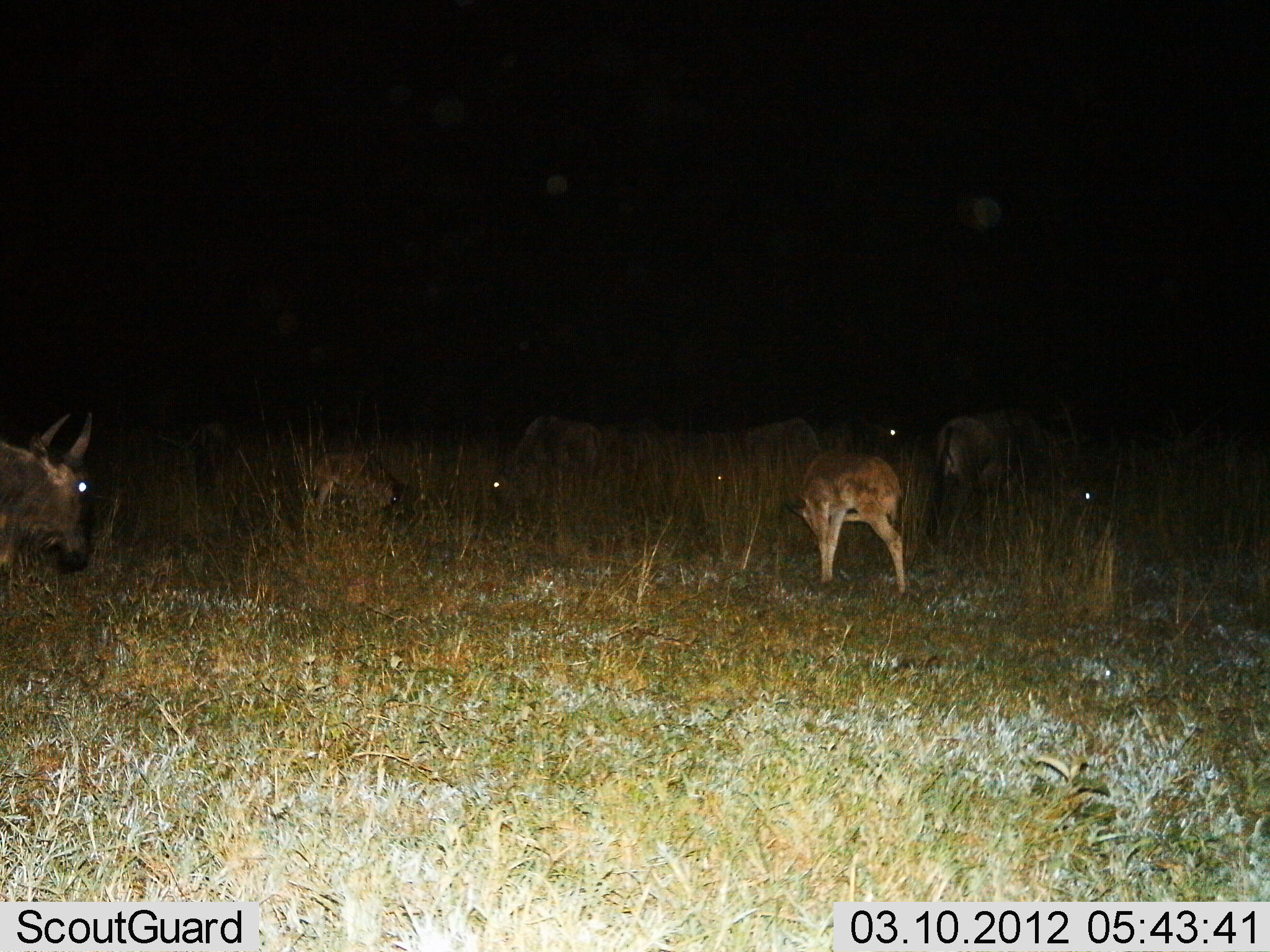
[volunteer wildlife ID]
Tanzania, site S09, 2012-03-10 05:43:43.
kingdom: Animalia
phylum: Chordata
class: Mammalia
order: Artiodactyla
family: Bovidae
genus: Connochaetes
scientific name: Connochaetes taurinus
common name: blue wildebeest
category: wildebeest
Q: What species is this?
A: Wildebeest (blue wildebeest) (Connochaetes taurinus).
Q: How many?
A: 8.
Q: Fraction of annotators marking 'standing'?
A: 67%.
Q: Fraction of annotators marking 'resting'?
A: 25%.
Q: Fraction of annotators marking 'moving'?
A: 8%.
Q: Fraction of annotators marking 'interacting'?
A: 8%.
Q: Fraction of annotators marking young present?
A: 83%.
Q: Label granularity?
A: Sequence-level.